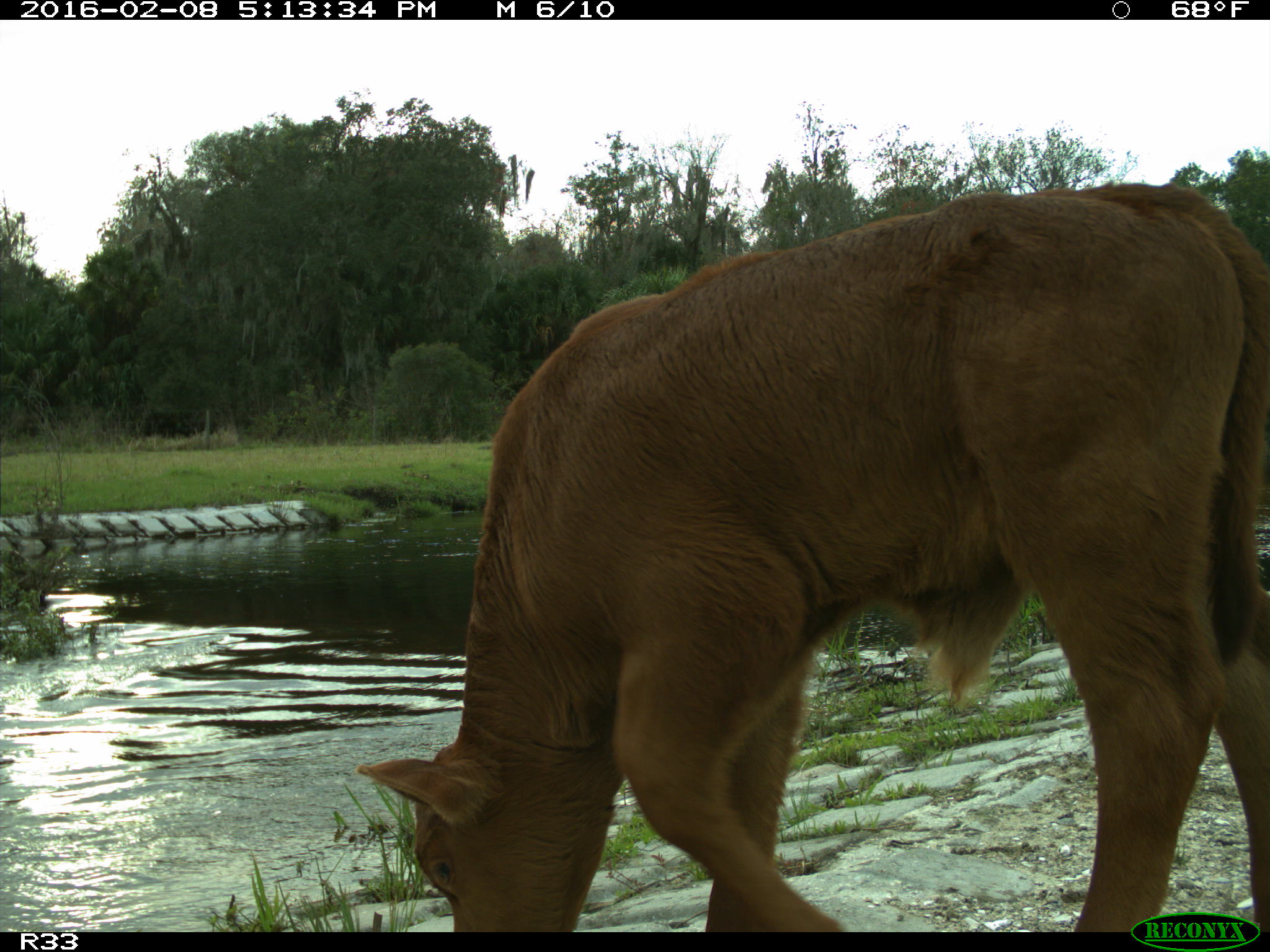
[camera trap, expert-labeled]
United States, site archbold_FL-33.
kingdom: Animalia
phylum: Chordata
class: Mammalia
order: Artiodactyla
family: Bovidae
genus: Bos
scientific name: Bos taurus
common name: domestic cow